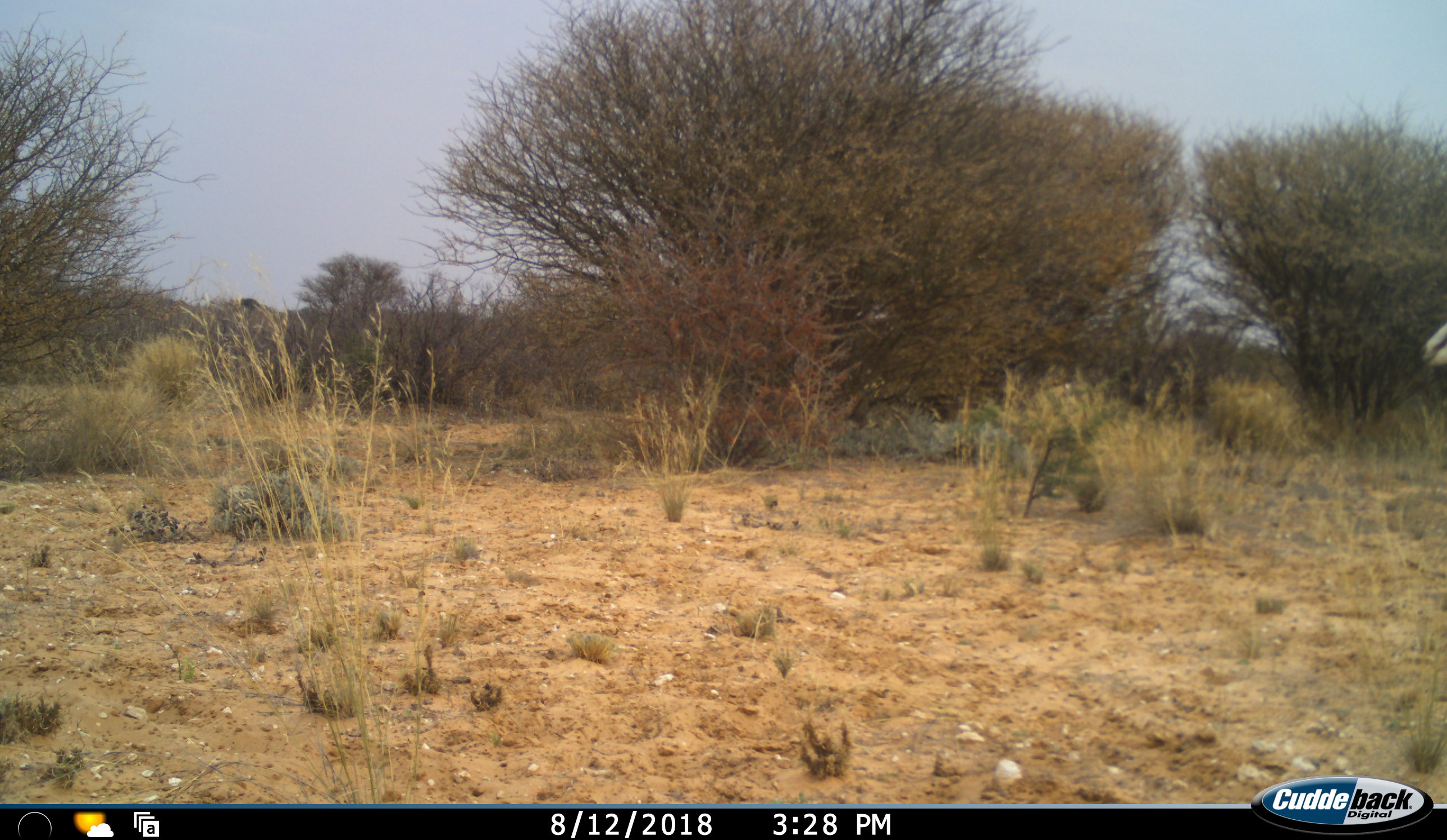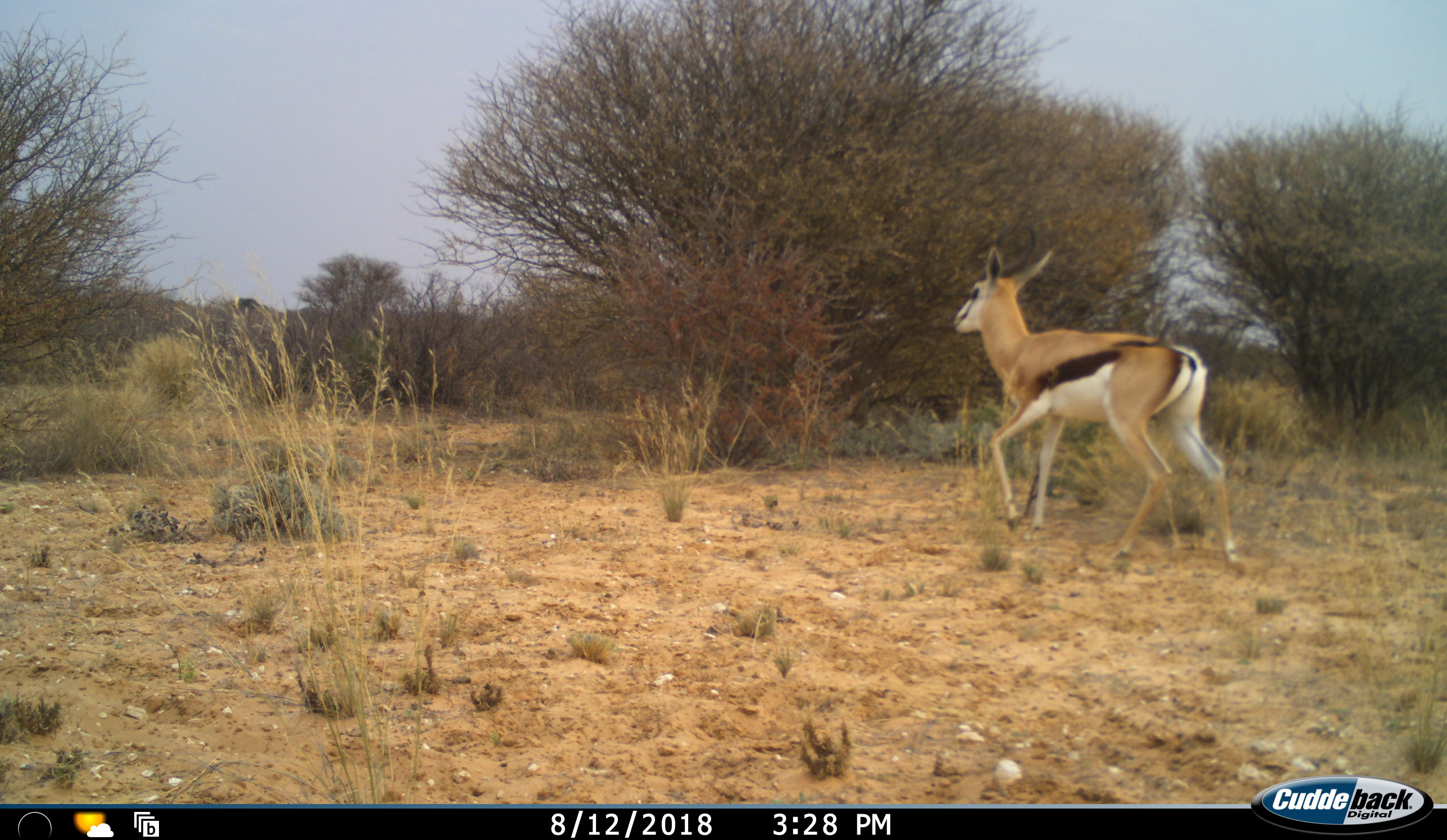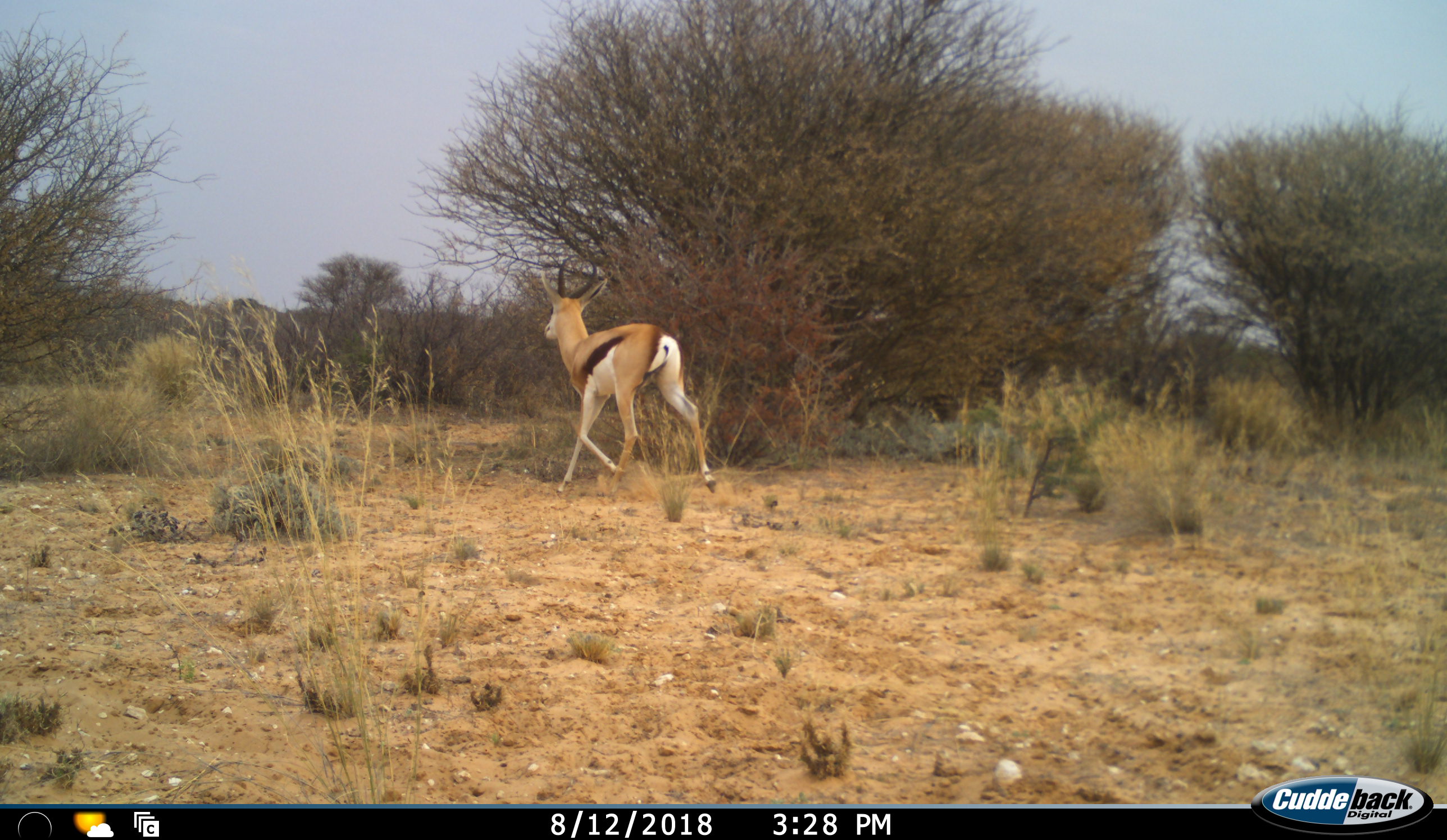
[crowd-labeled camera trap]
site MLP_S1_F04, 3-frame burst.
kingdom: Animalia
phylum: Chordata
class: Mammalia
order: Artiodactyla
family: Bovidae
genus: Antidorcas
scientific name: Antidorcas marsupialis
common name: springbok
Springbok (Antidorcas marsupialis), count 1. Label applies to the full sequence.